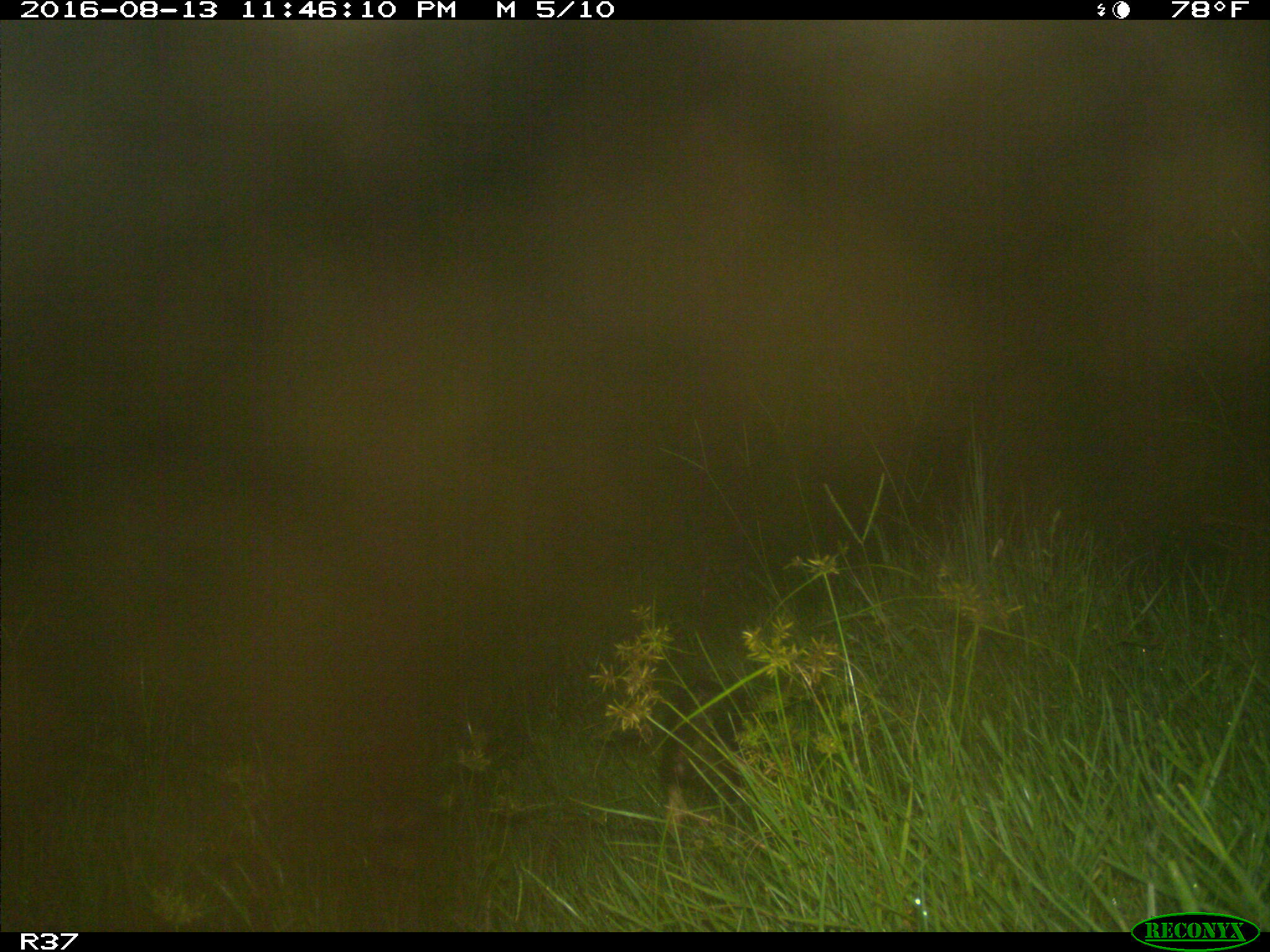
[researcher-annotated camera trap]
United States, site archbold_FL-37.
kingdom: Animalia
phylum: Chordata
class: Mammalia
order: Didelphimorphia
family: Didelphidae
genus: Didelphis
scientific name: Didelphis virginiana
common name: virginia opossum